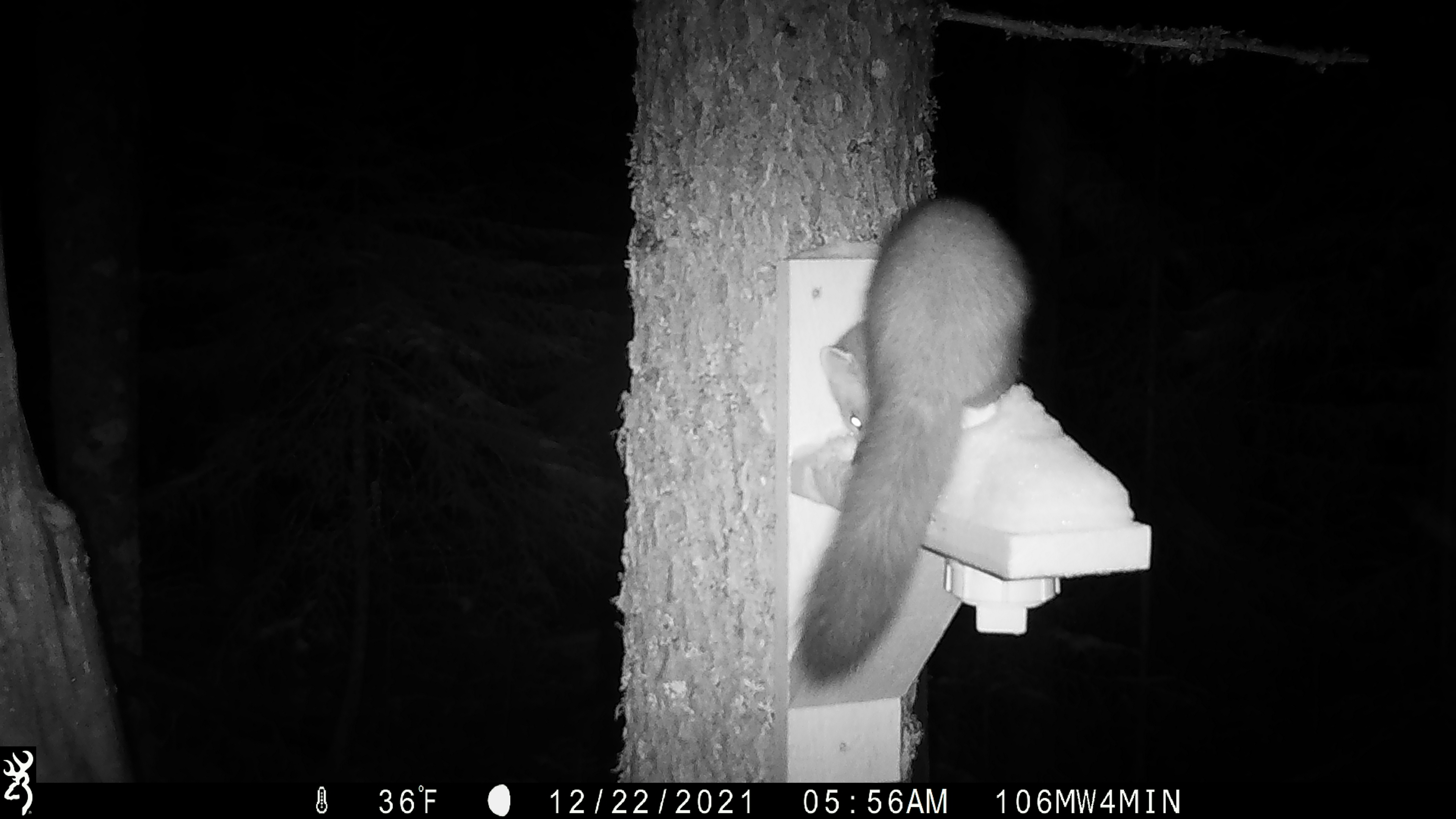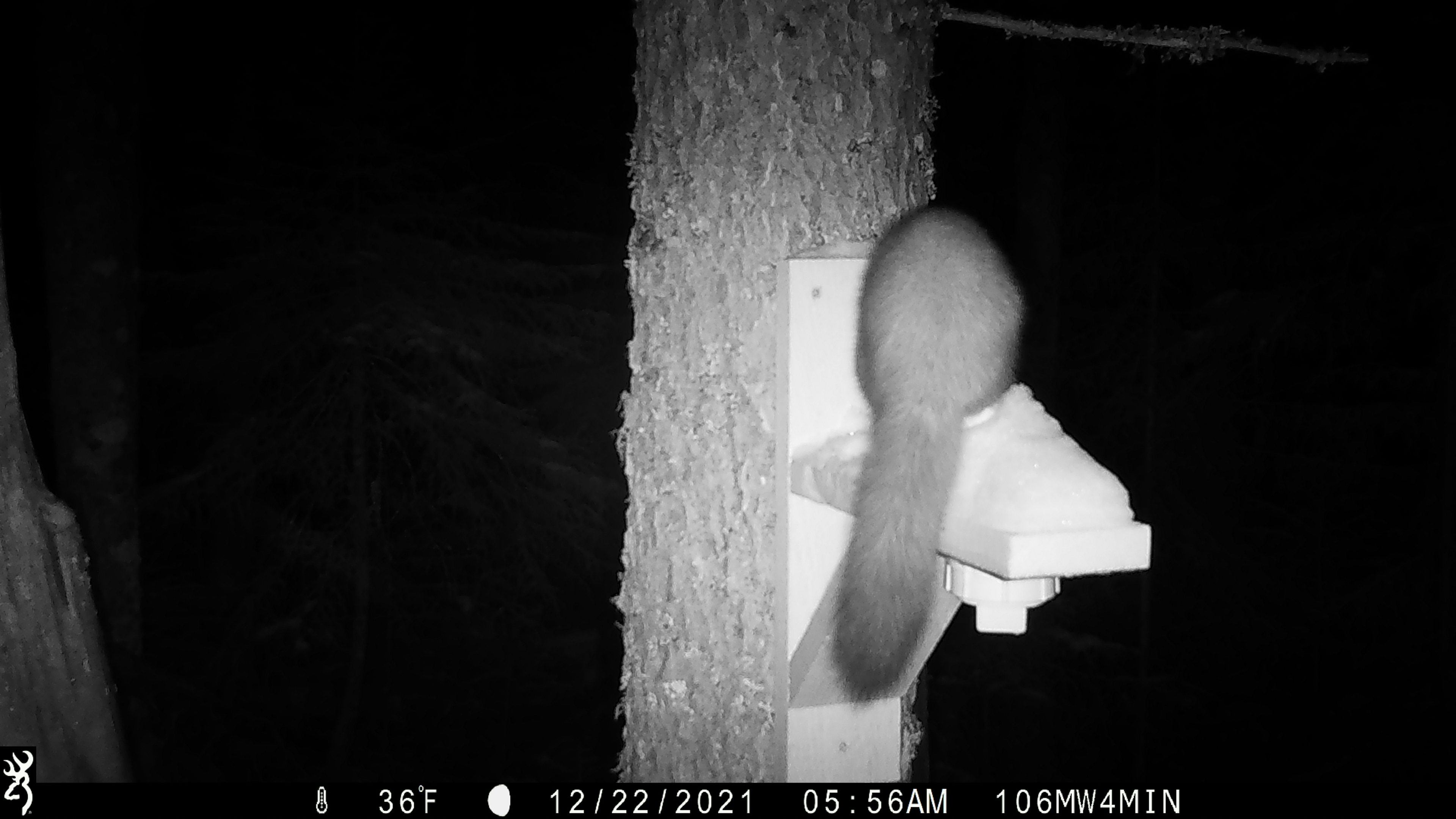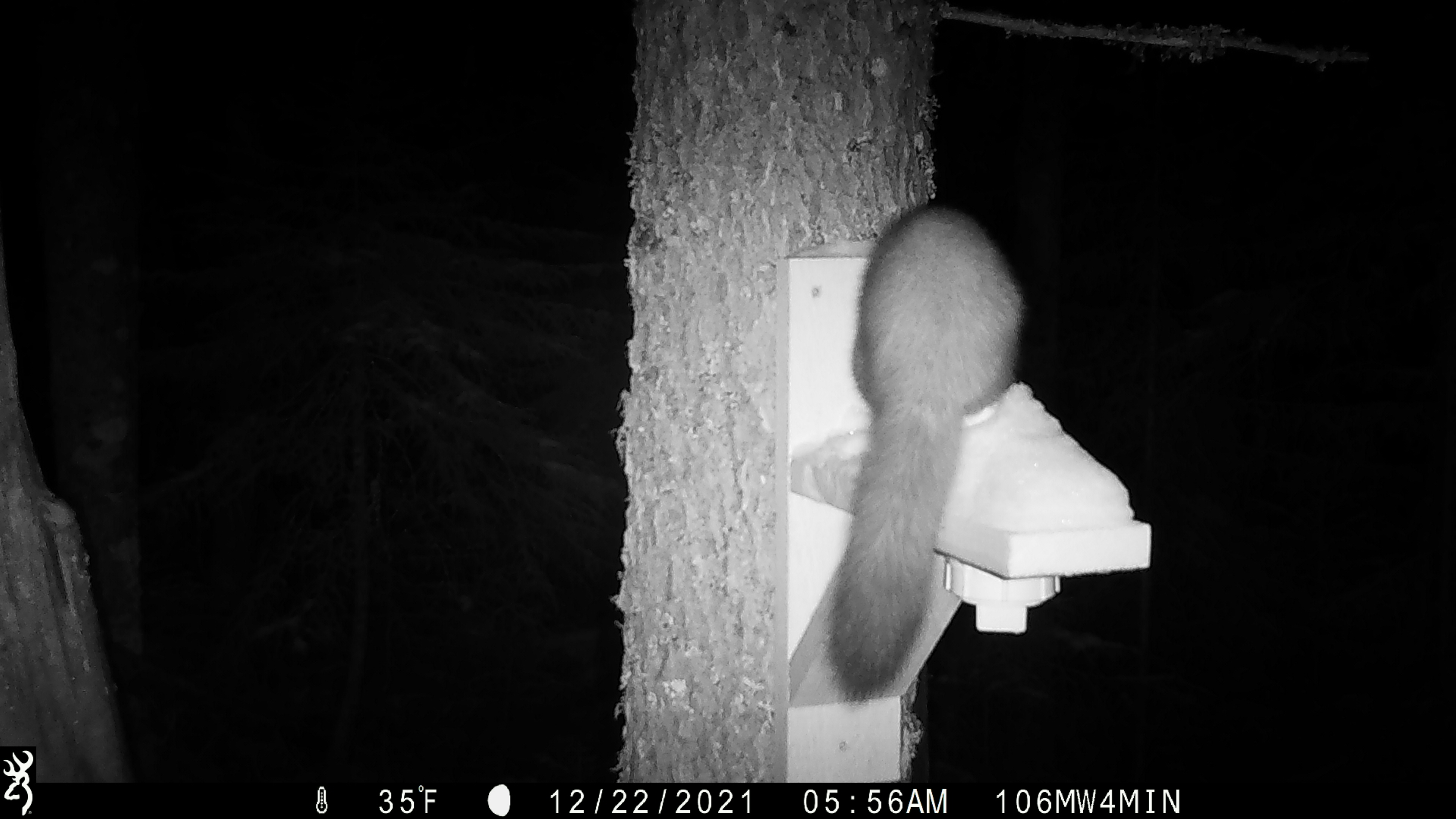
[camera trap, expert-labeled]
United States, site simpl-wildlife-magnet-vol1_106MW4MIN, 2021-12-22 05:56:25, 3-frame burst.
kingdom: Animalia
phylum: Chordata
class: Mammalia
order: Carnivora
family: Mustelidae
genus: Martes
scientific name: Martes americana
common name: american marten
American marten (Martes americana).